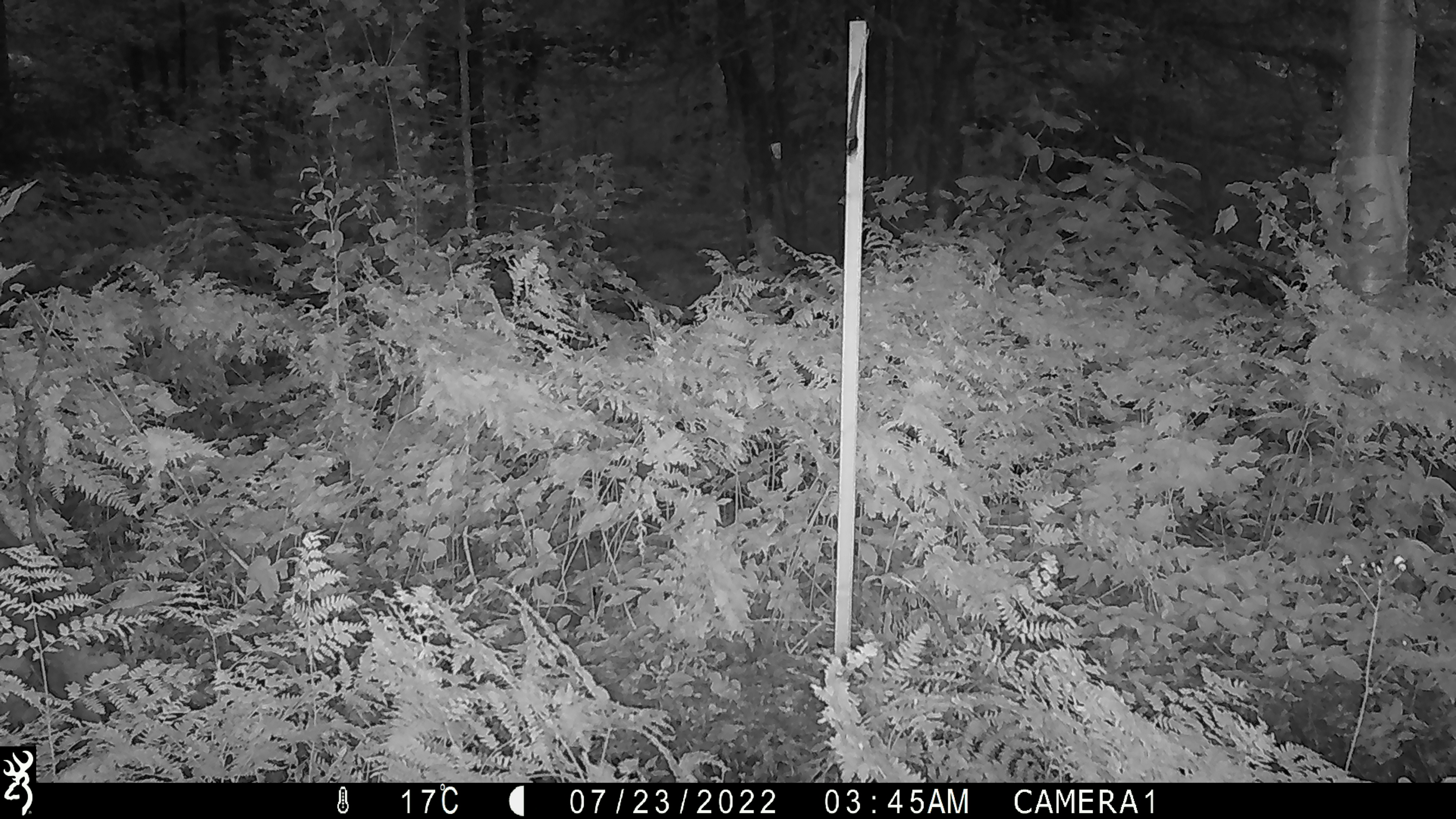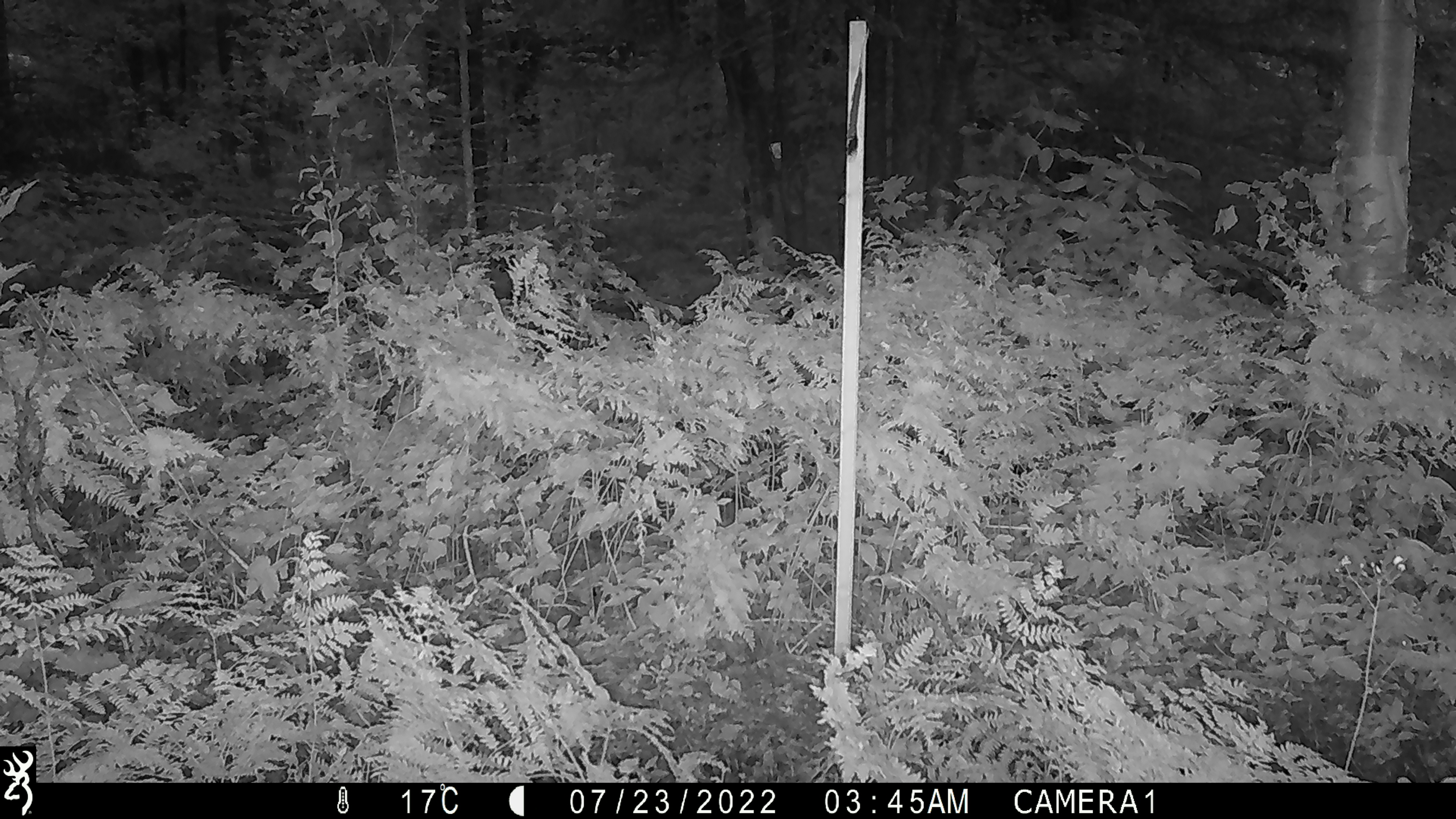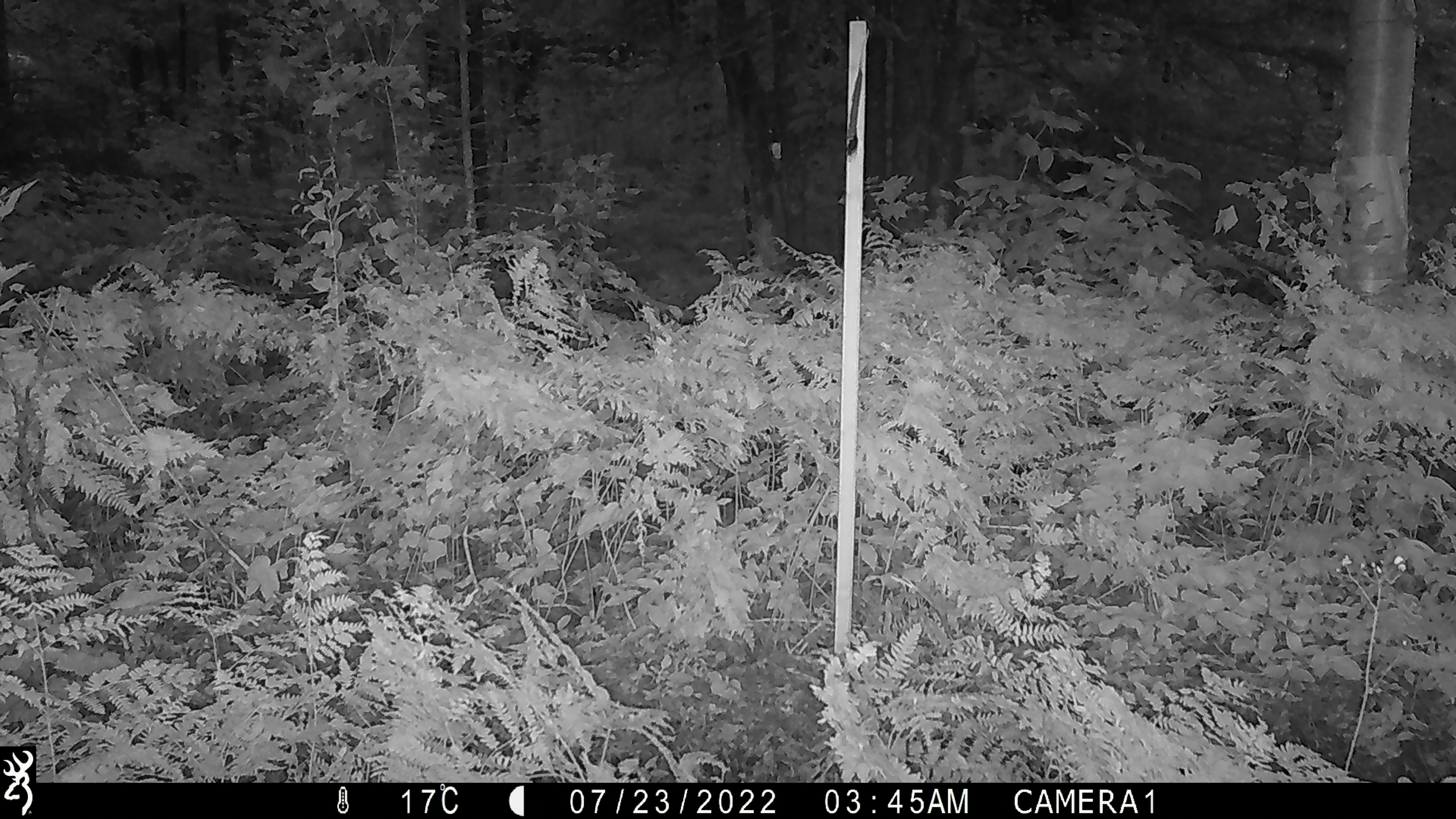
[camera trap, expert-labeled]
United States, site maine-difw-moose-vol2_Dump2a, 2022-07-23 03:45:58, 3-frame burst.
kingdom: Animalia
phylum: Chordata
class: Mammalia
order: Artiodactyla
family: Cervidae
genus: Alces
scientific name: Alces alces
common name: moose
Moose (Alces alces).